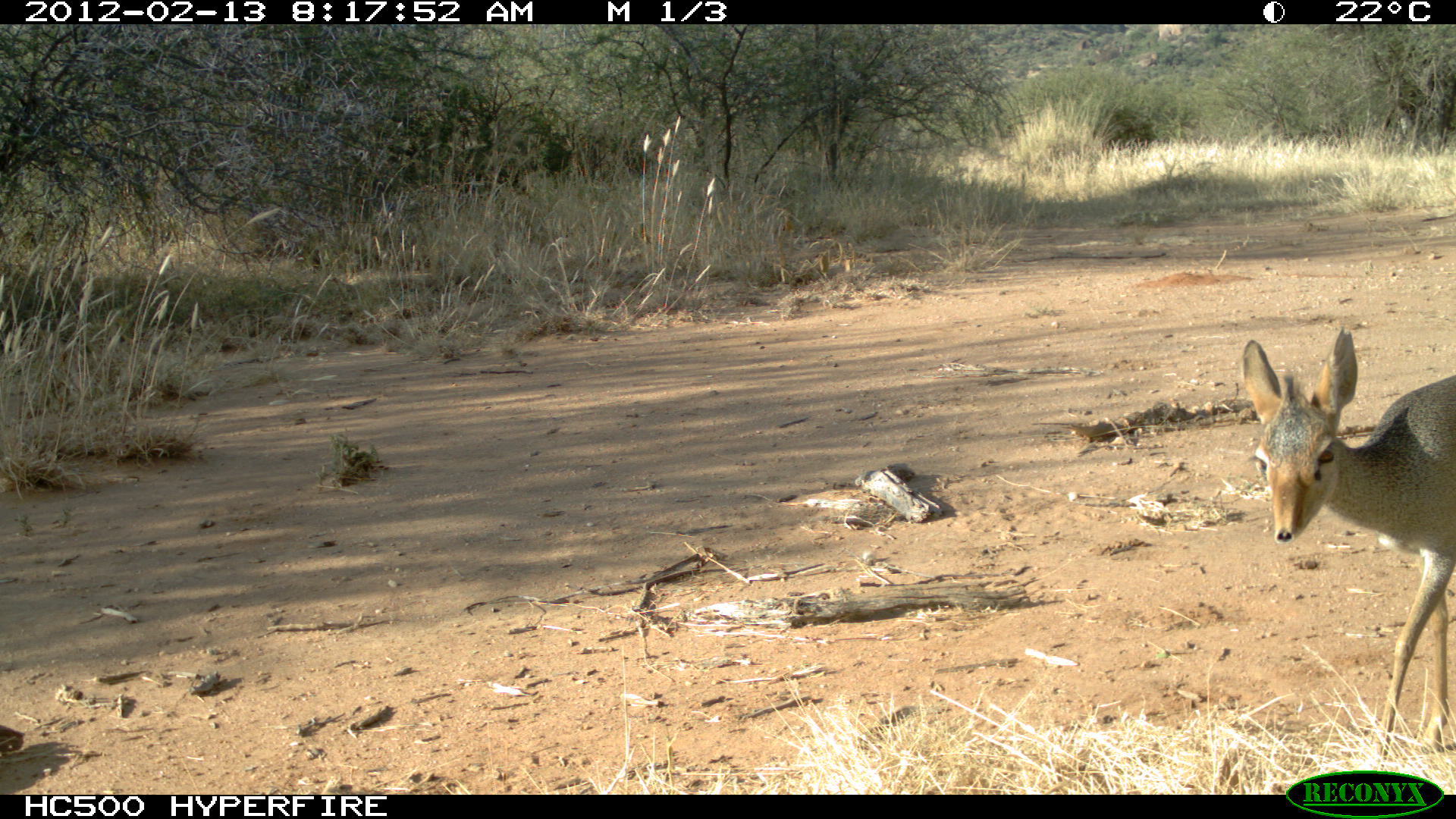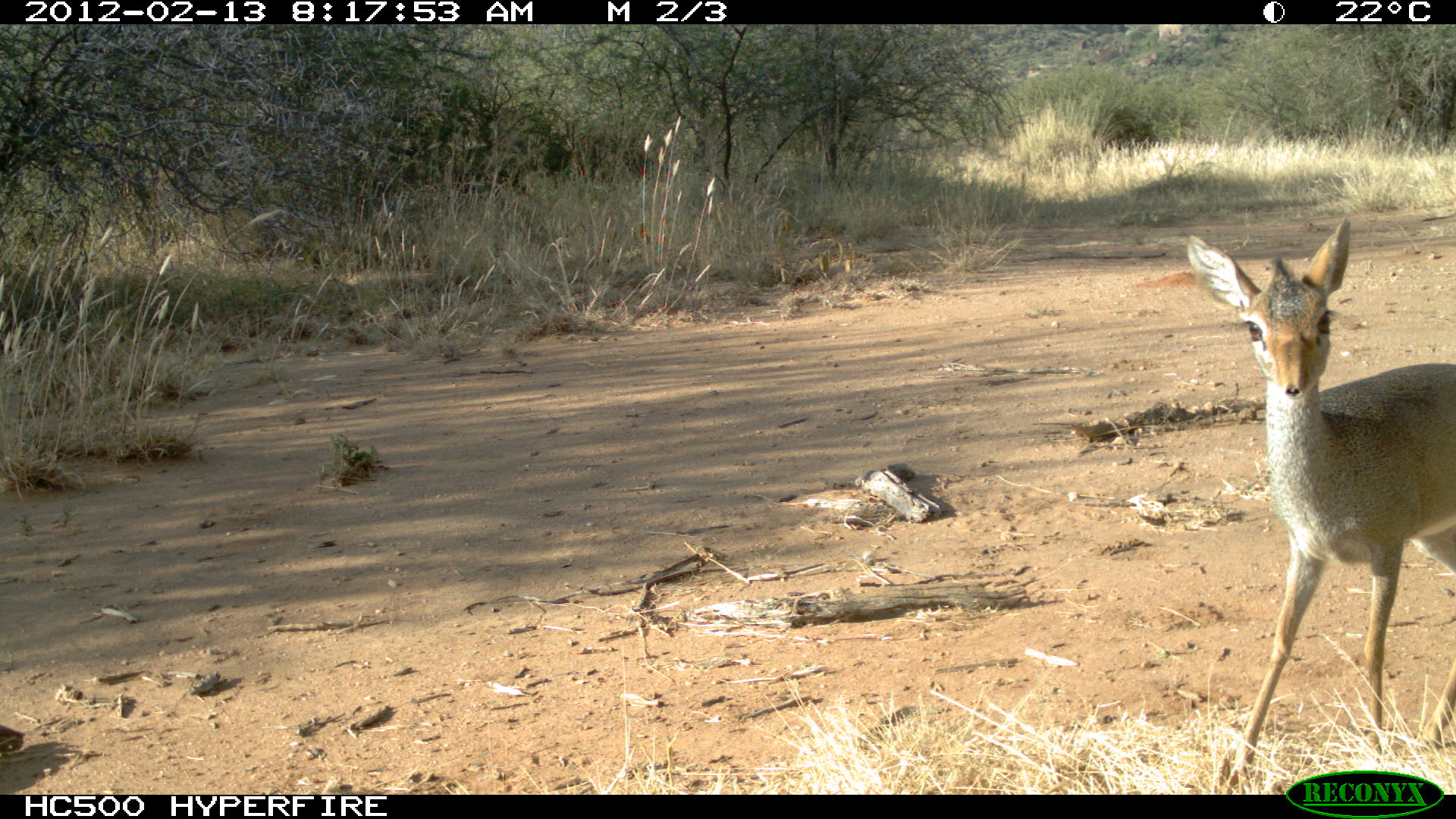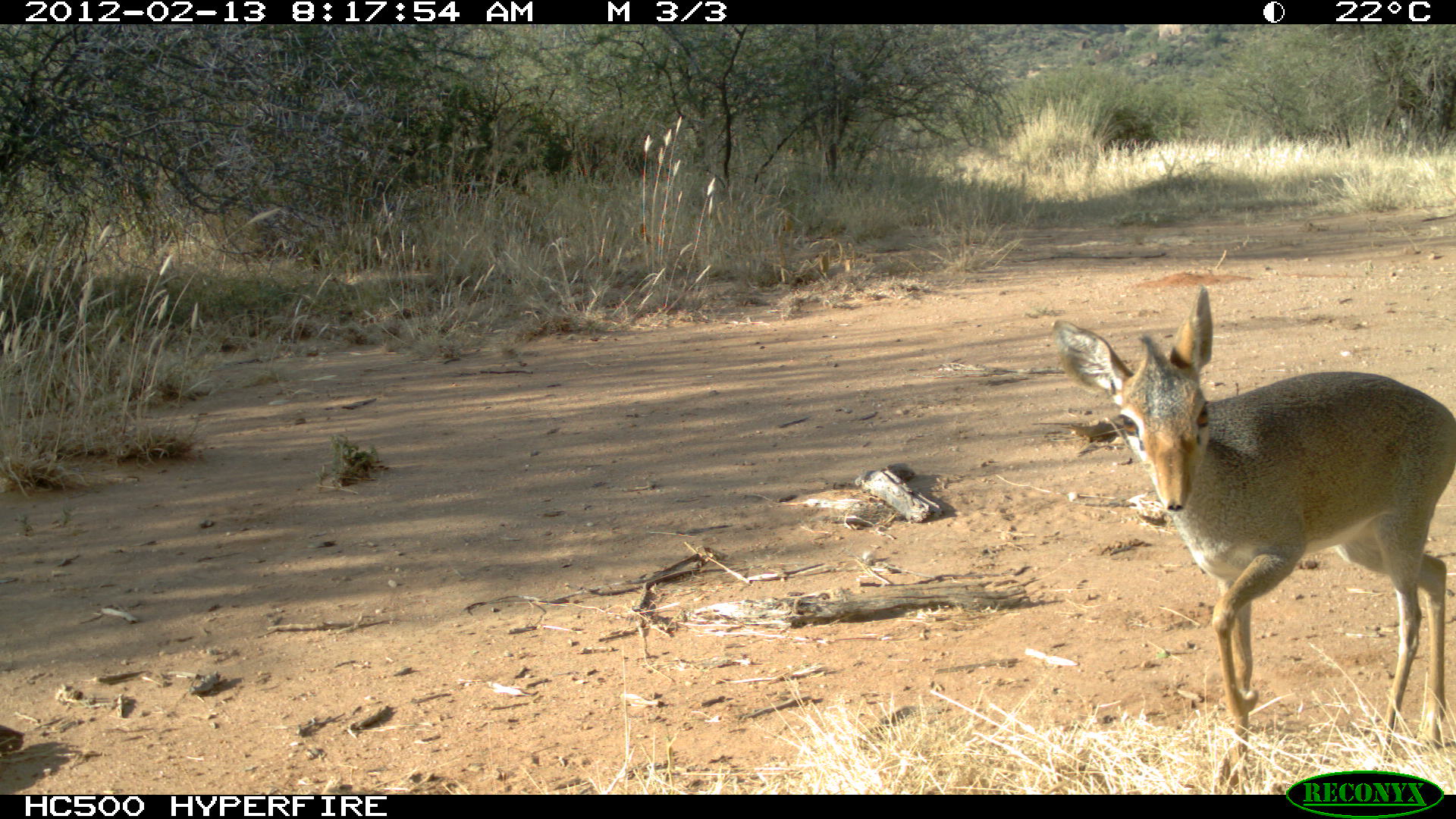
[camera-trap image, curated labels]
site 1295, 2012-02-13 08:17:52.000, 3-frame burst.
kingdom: Animalia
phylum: Chordata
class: Mammalia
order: Artiodactyla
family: Bovidae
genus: Madoqua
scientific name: Madoqua guentheri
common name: günther's dik-dik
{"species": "Madoqua guentheri (günther's dik-dik)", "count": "1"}